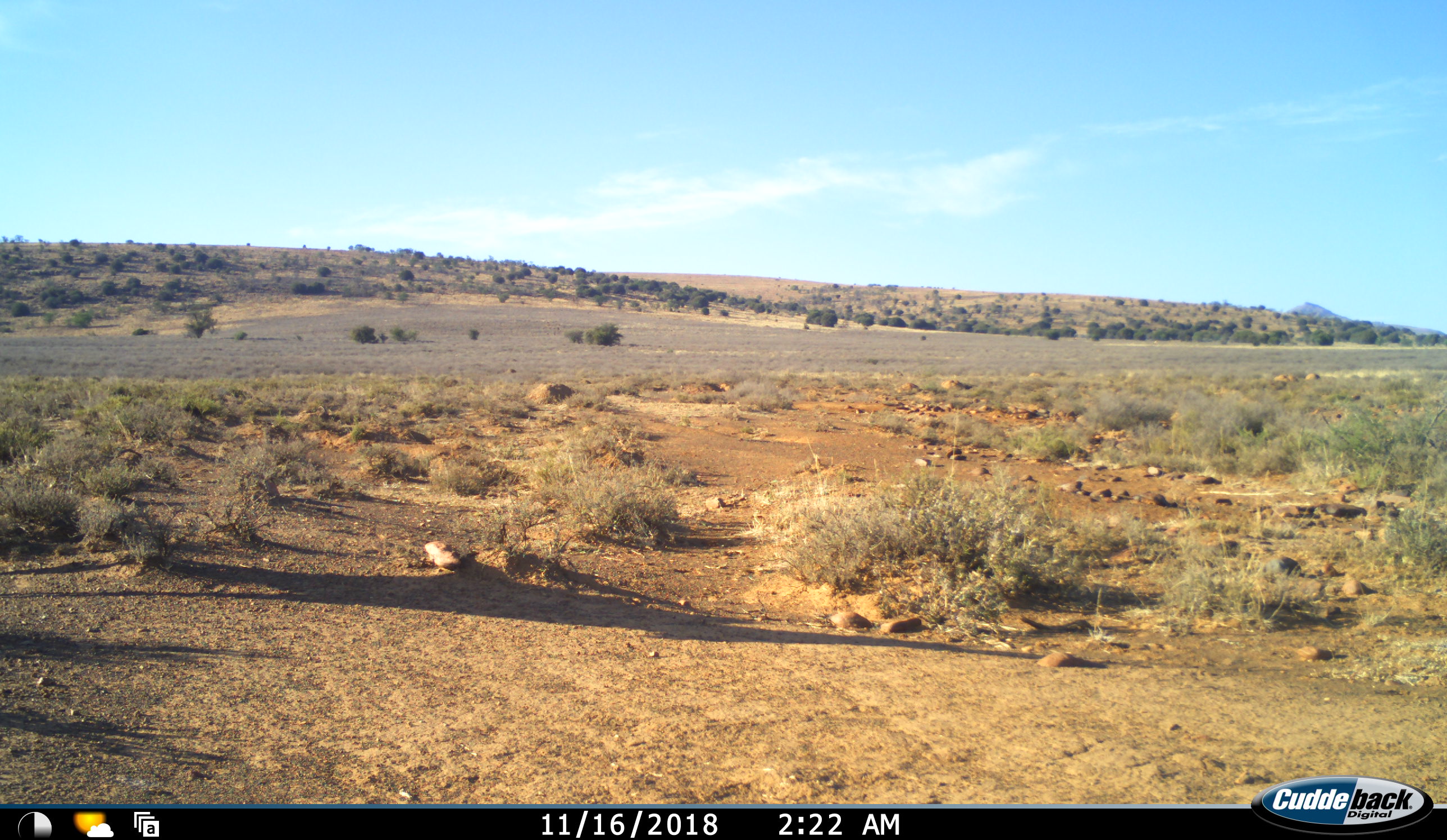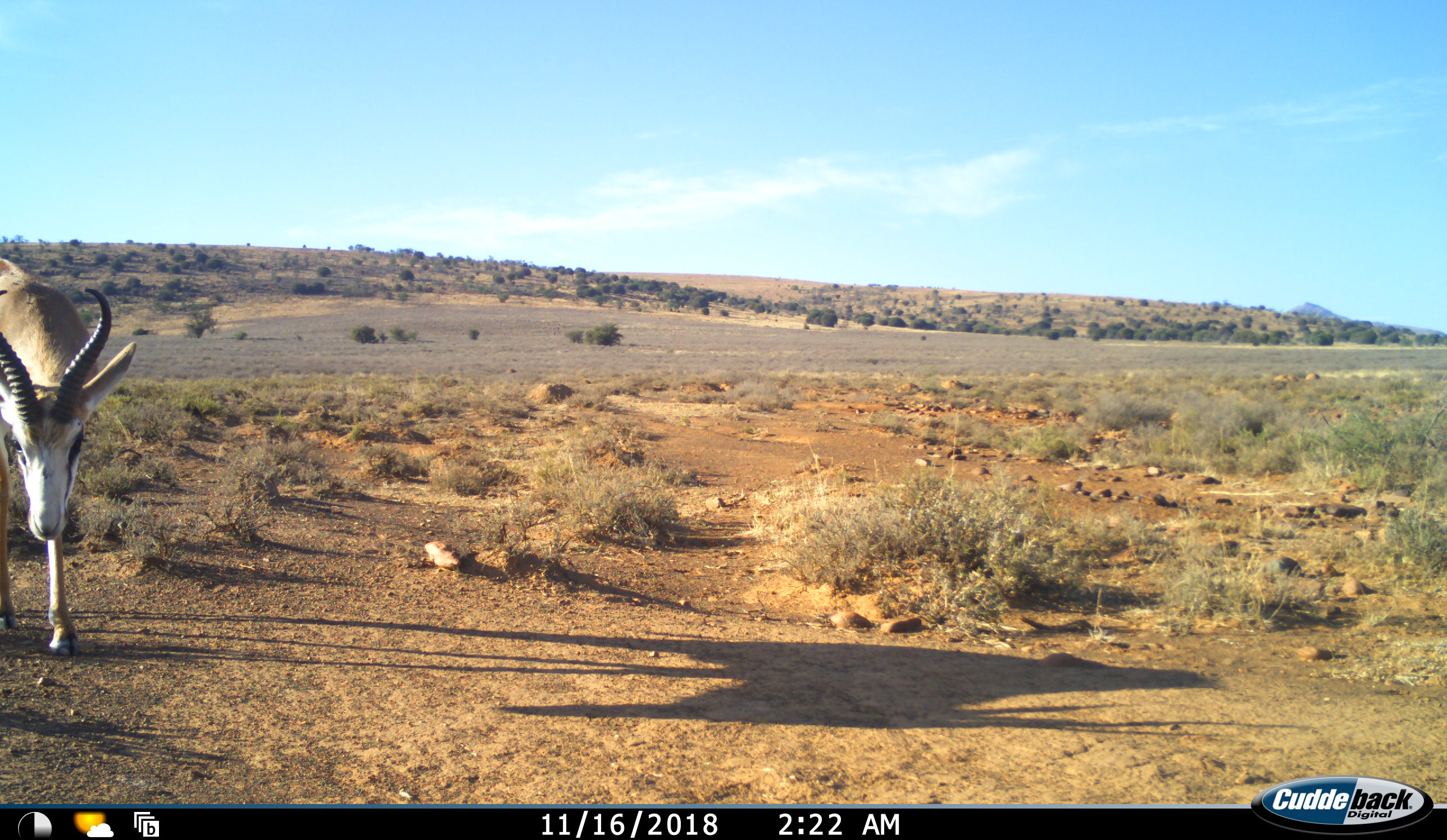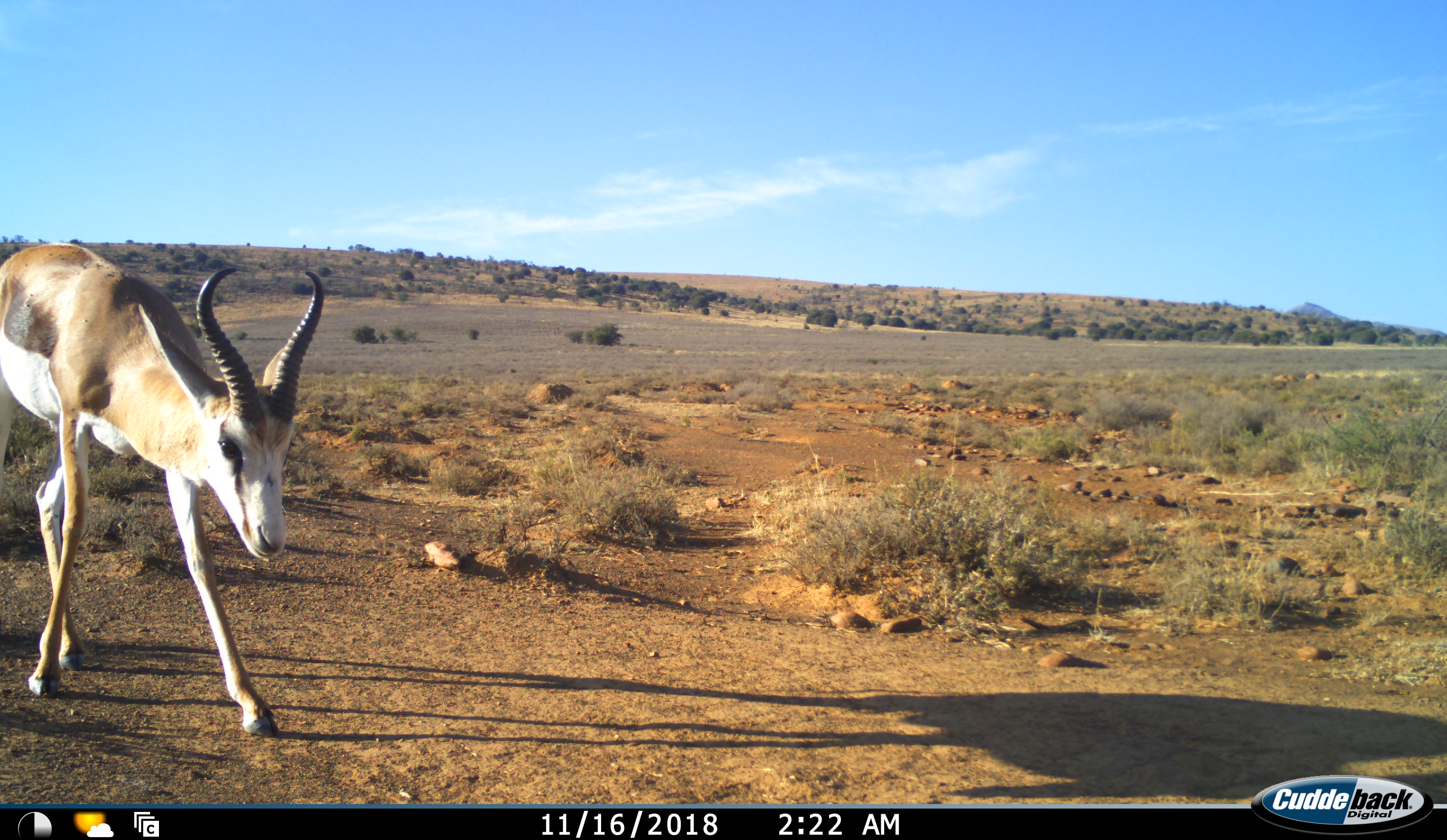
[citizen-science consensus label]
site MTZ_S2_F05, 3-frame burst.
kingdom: Animalia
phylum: Chordata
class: Mammalia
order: Artiodactyla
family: Bovidae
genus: Antidorcas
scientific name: Antidorcas marsupialis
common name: springbok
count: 1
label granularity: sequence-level